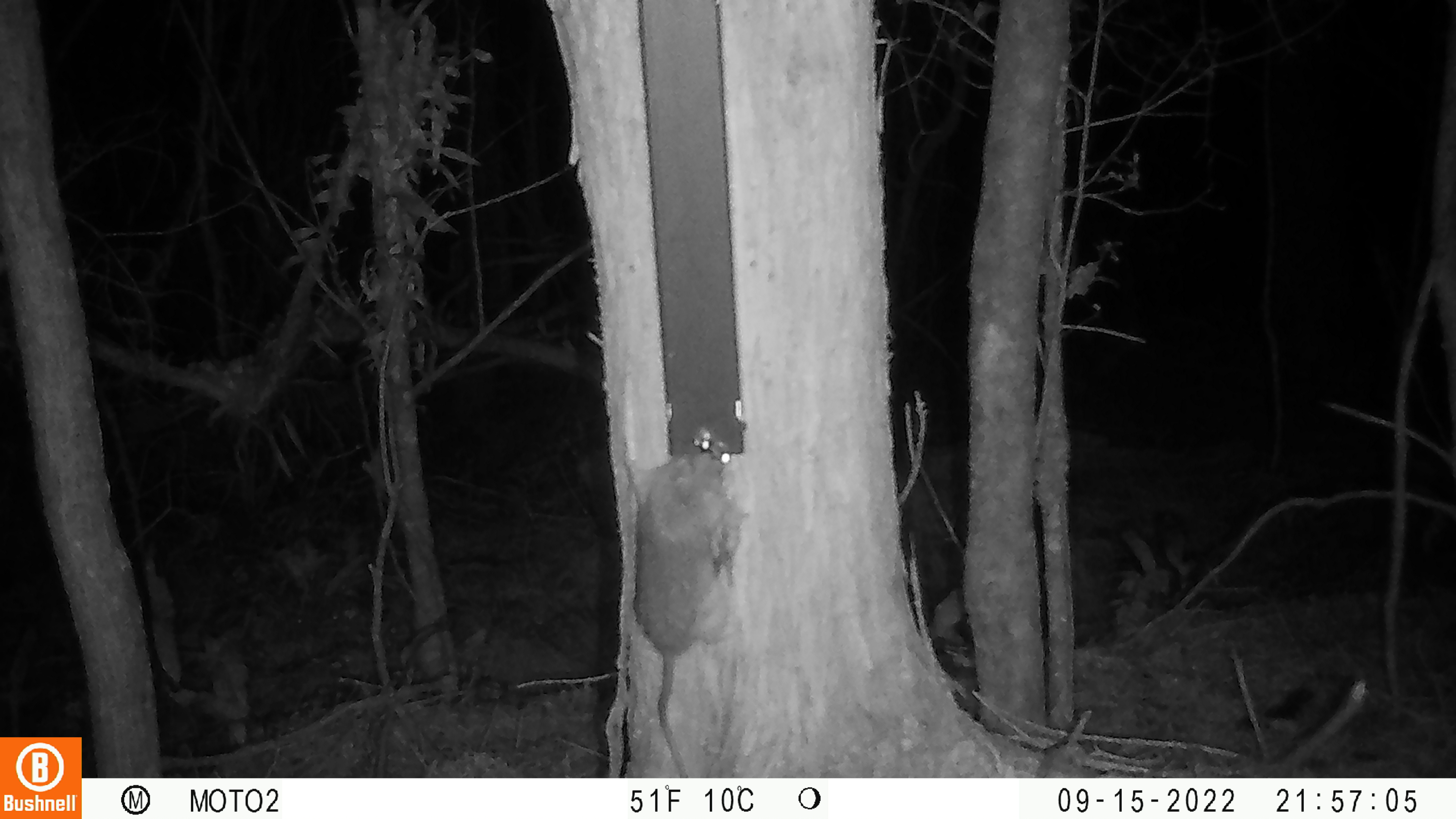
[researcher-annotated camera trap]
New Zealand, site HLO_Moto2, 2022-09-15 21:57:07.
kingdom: Animalia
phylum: Chordata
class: Mammalia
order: Rodentia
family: Muridae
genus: Rattus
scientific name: Rattus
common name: rat